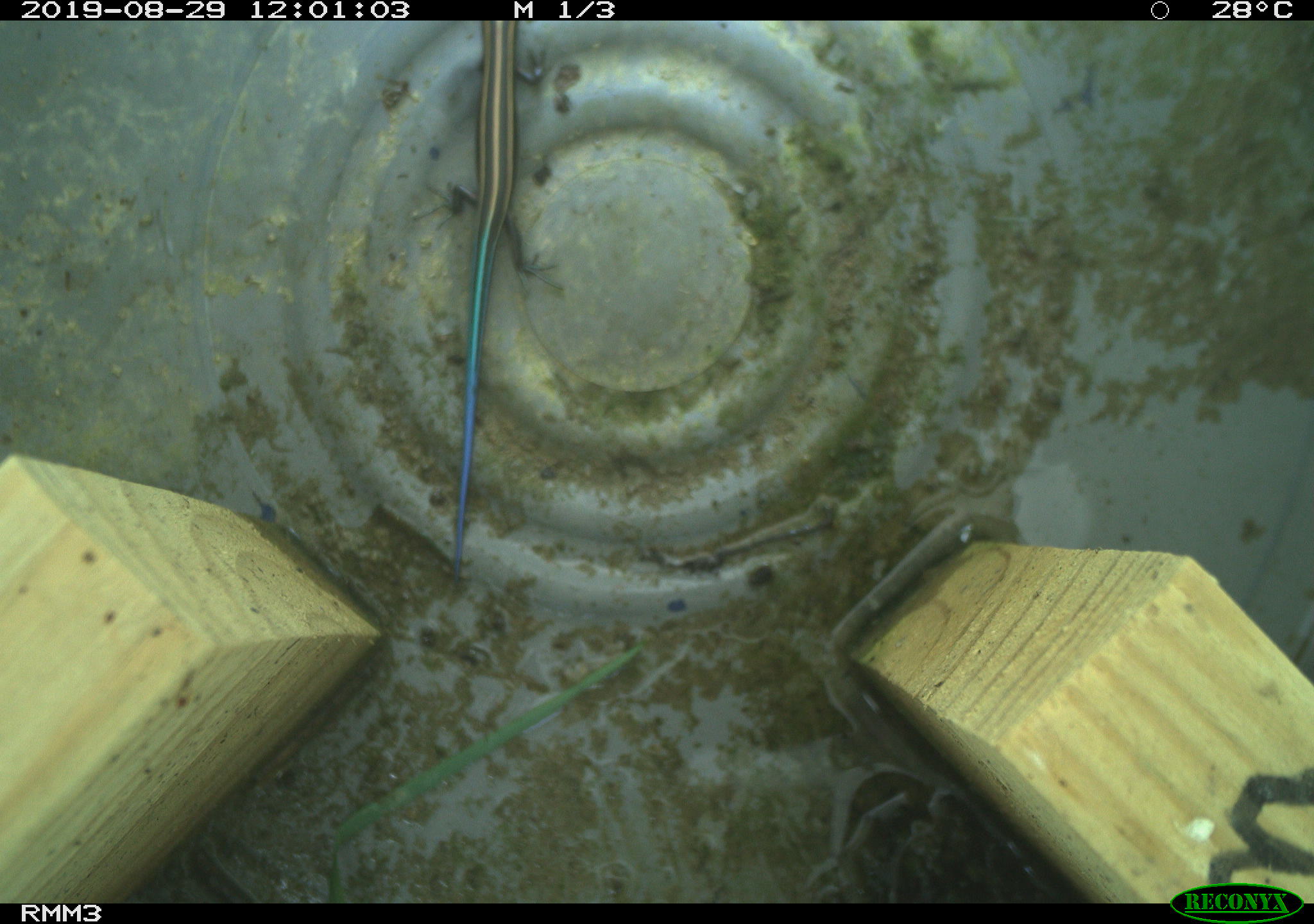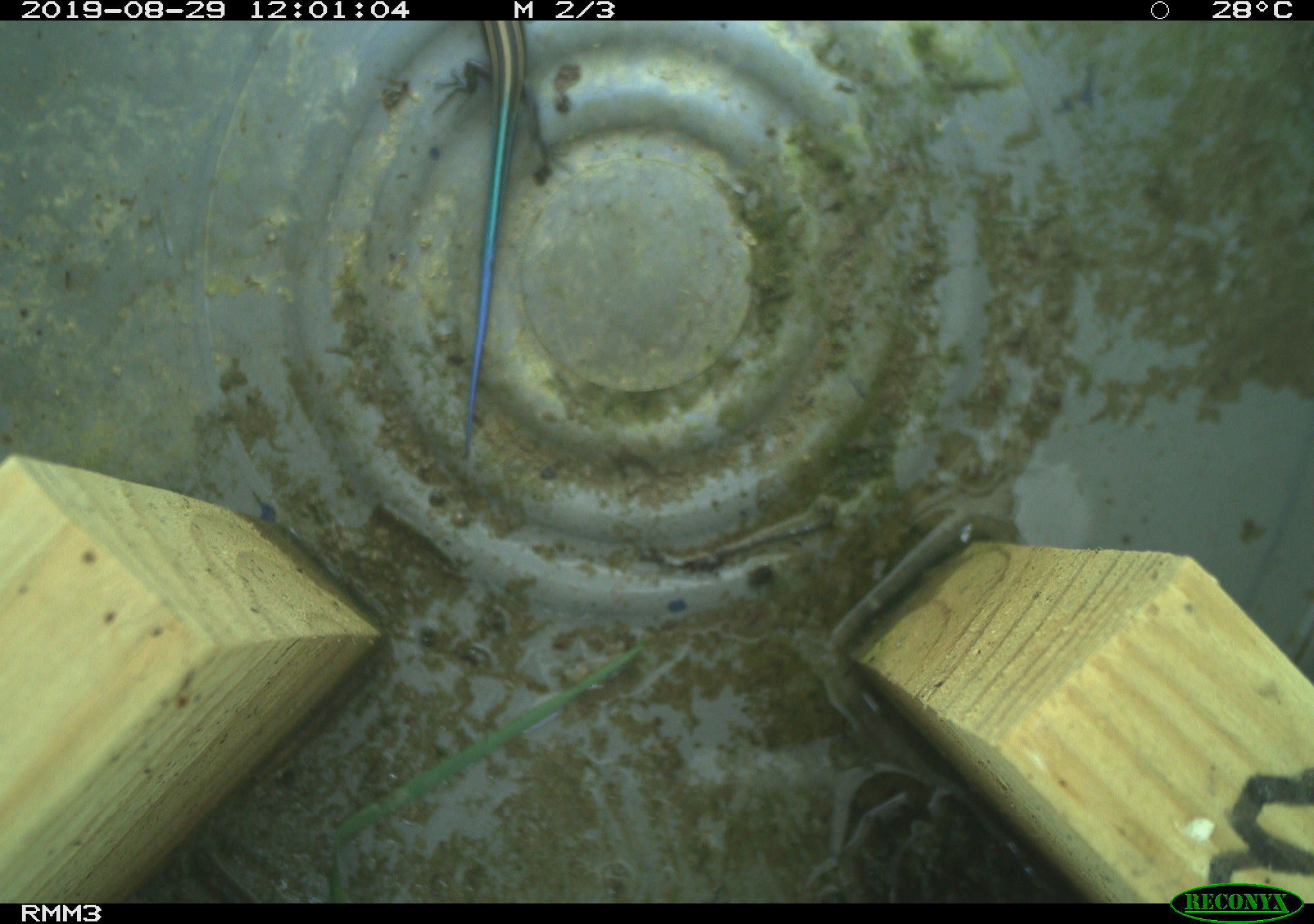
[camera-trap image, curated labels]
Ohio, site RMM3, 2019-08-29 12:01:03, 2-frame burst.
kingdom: Animalia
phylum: Chordata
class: Reptilia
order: Squamata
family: Scincidae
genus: Plestiodon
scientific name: Plestiodon fasciatus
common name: common five-lined skink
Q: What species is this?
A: Common five-lined skink (Plestiodon fasciatus).